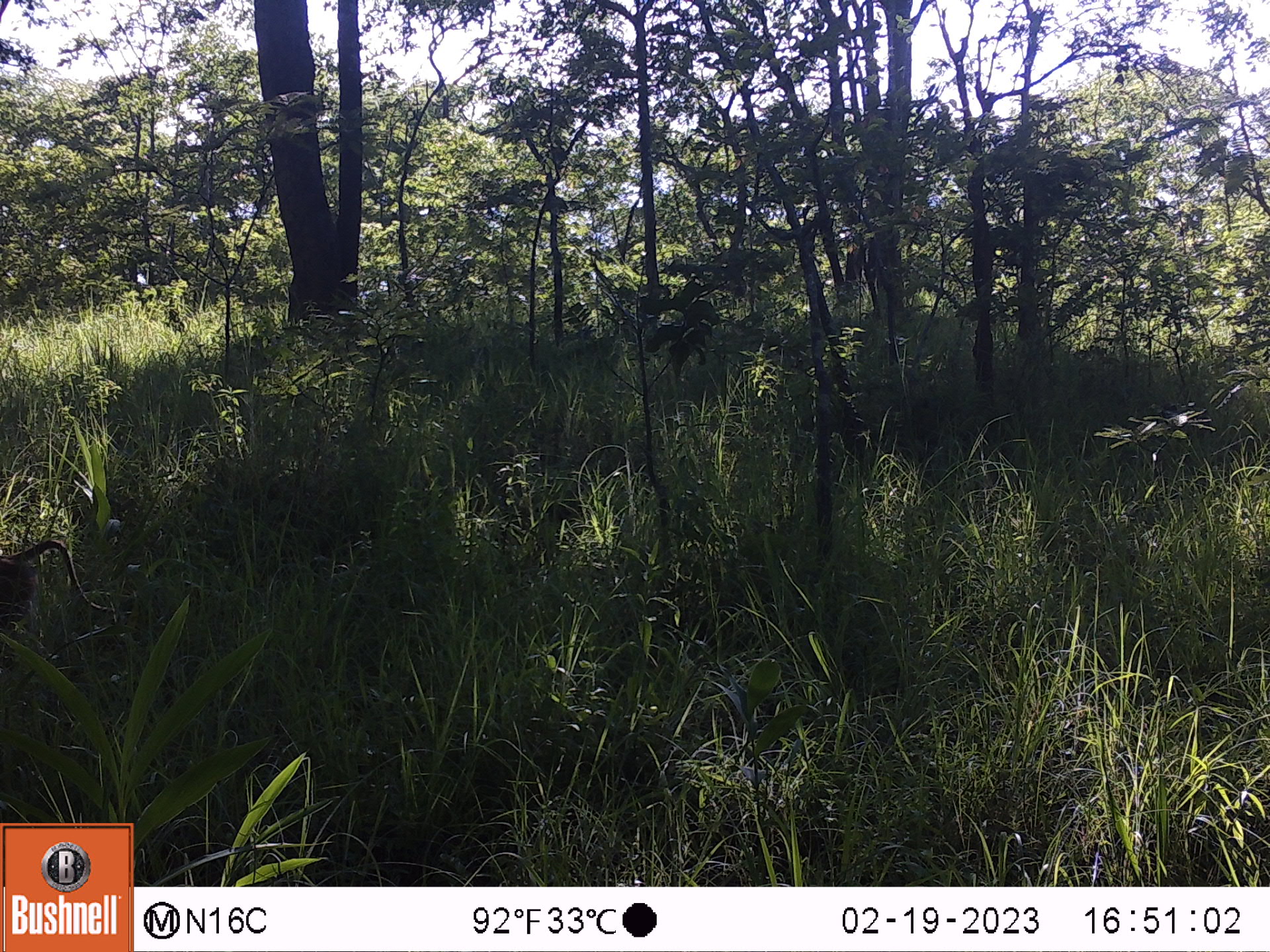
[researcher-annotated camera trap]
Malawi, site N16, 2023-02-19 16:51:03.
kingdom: Animalia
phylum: Chordata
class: Mammalia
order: Primates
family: Cercopithecidae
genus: Papio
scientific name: Papio cynocephalus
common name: yellow baboon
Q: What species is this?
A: Yellow baboon (Papio cynocephalus).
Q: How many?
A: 1.